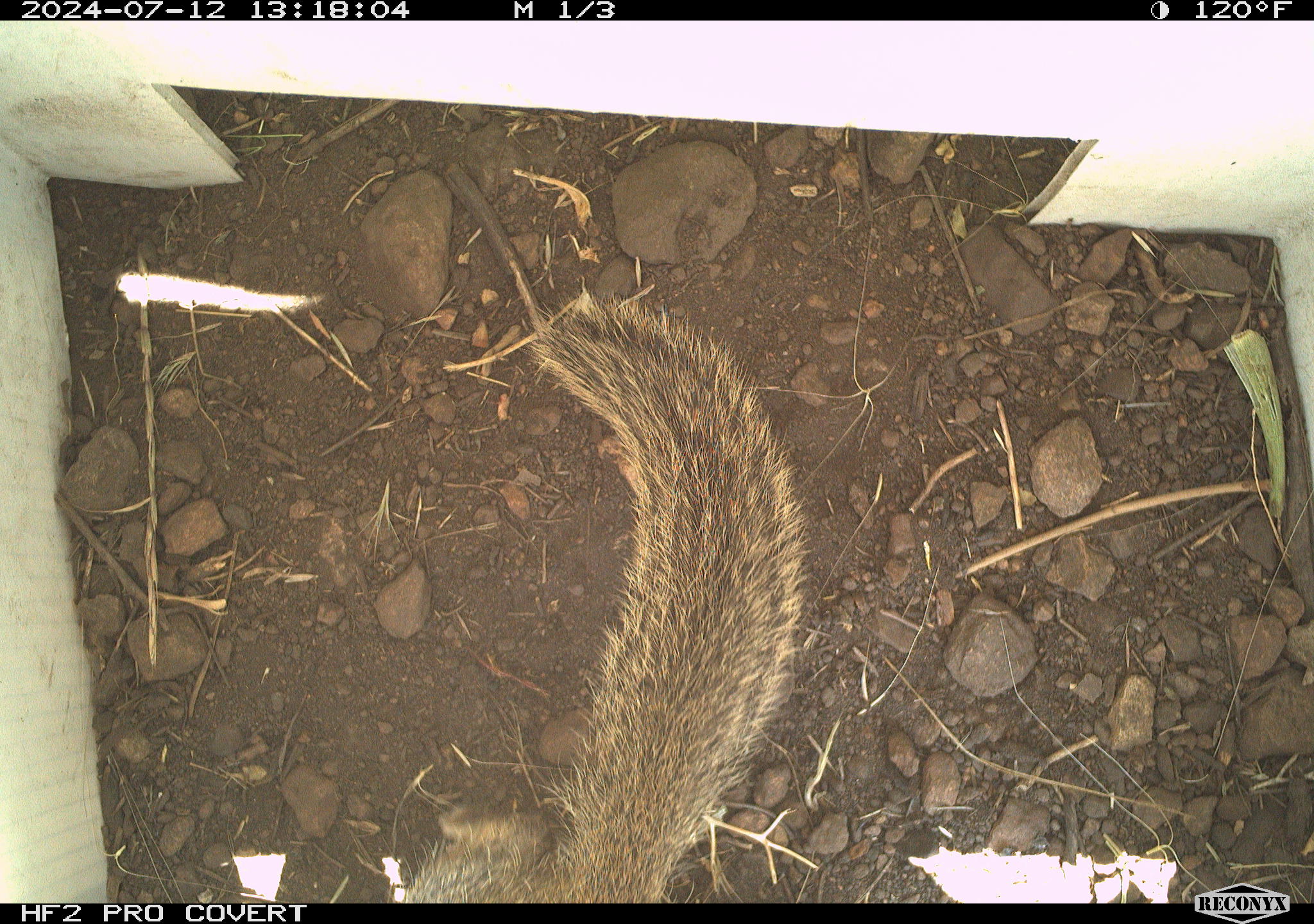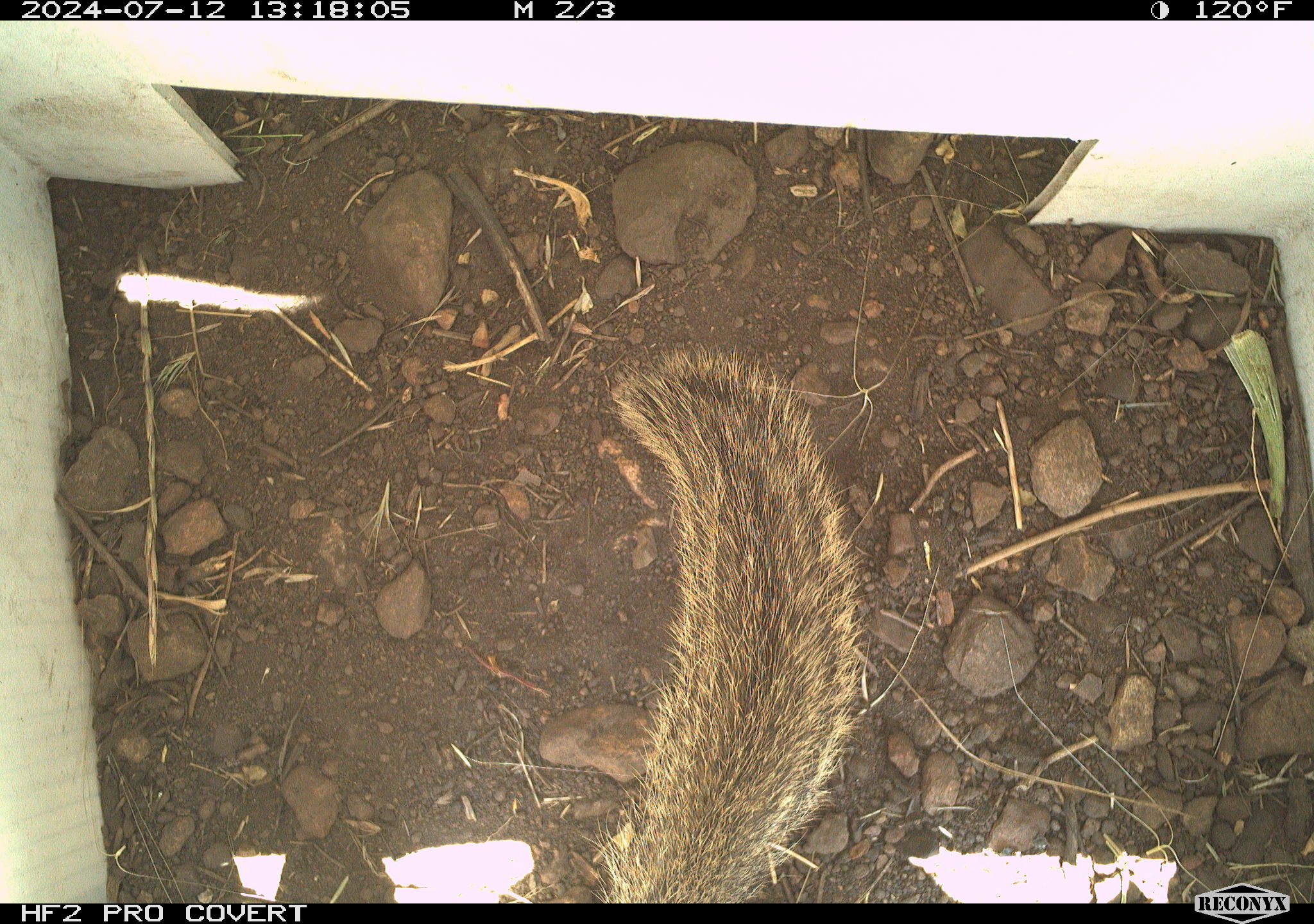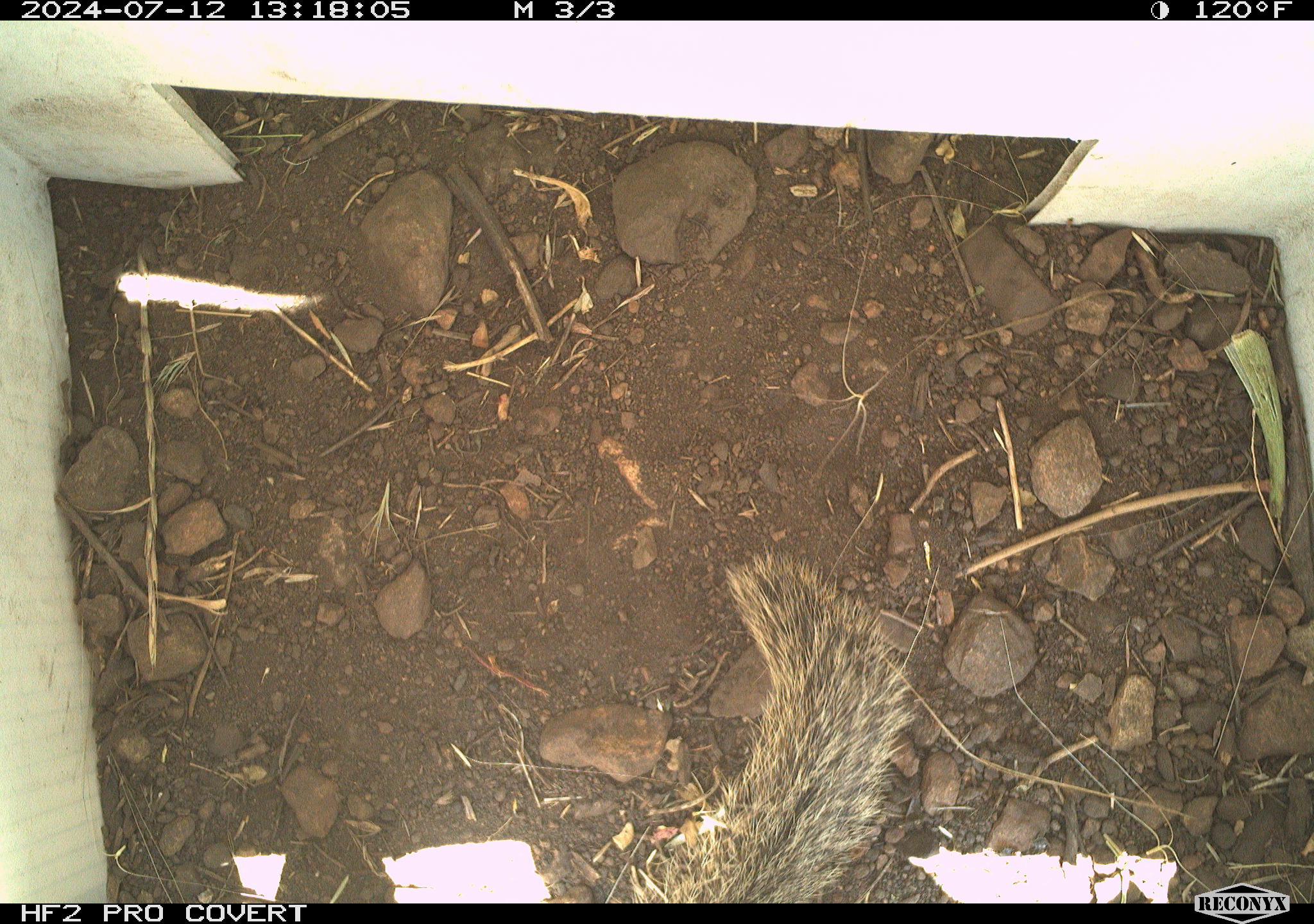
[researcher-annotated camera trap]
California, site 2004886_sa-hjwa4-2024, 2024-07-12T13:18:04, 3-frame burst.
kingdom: Animalia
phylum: Chordata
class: Mammalia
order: Rodentia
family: Sciuridae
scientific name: Sciuridae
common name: squirrels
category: sciuridae family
Sciuridae family (squirrels) (Sciuridae).